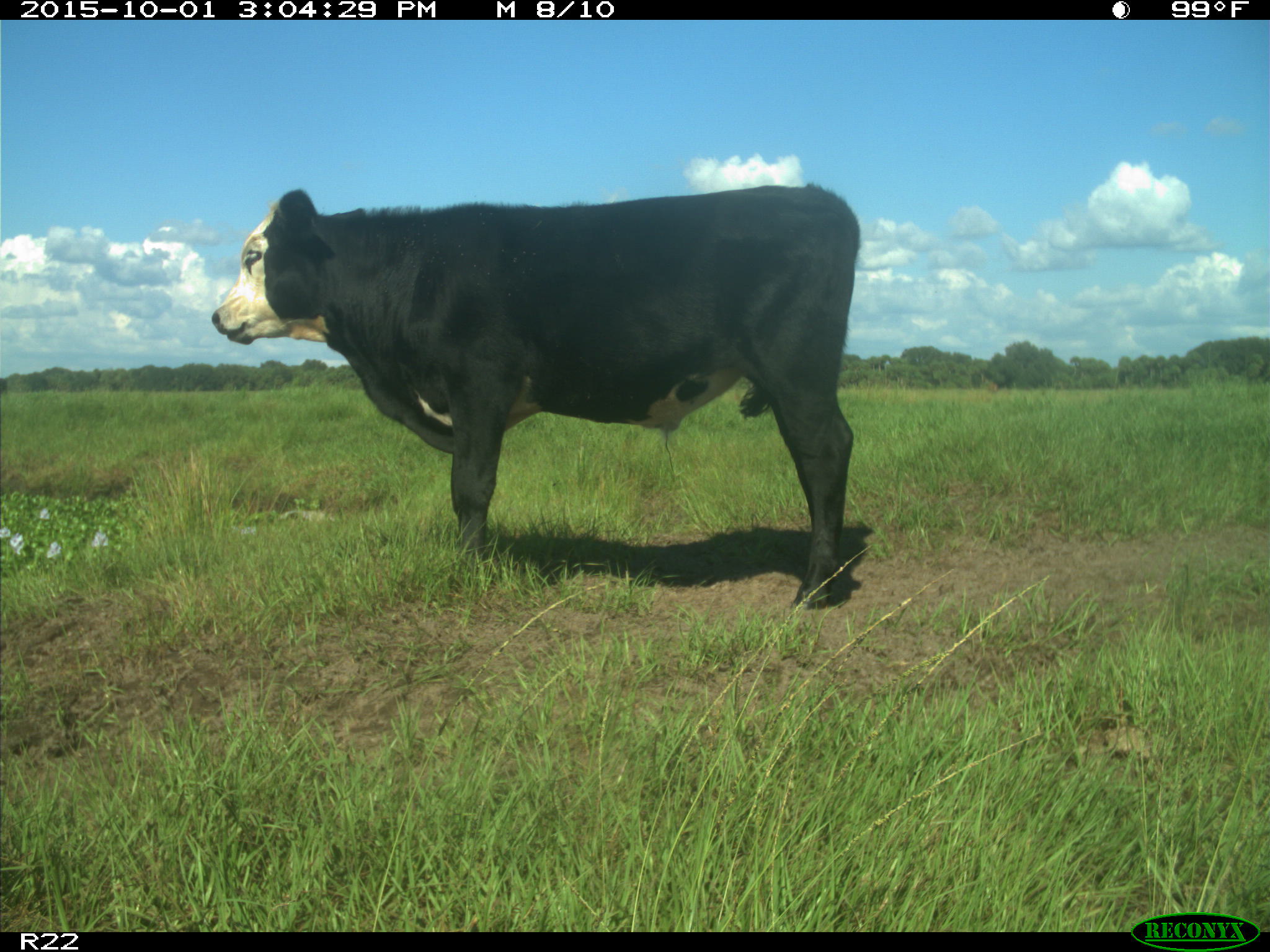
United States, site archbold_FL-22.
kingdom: Animalia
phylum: Chordata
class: Mammalia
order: Artiodactyla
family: Bovidae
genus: Bos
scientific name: Bos taurus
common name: domestic cow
Bos taurus (domestic cow).